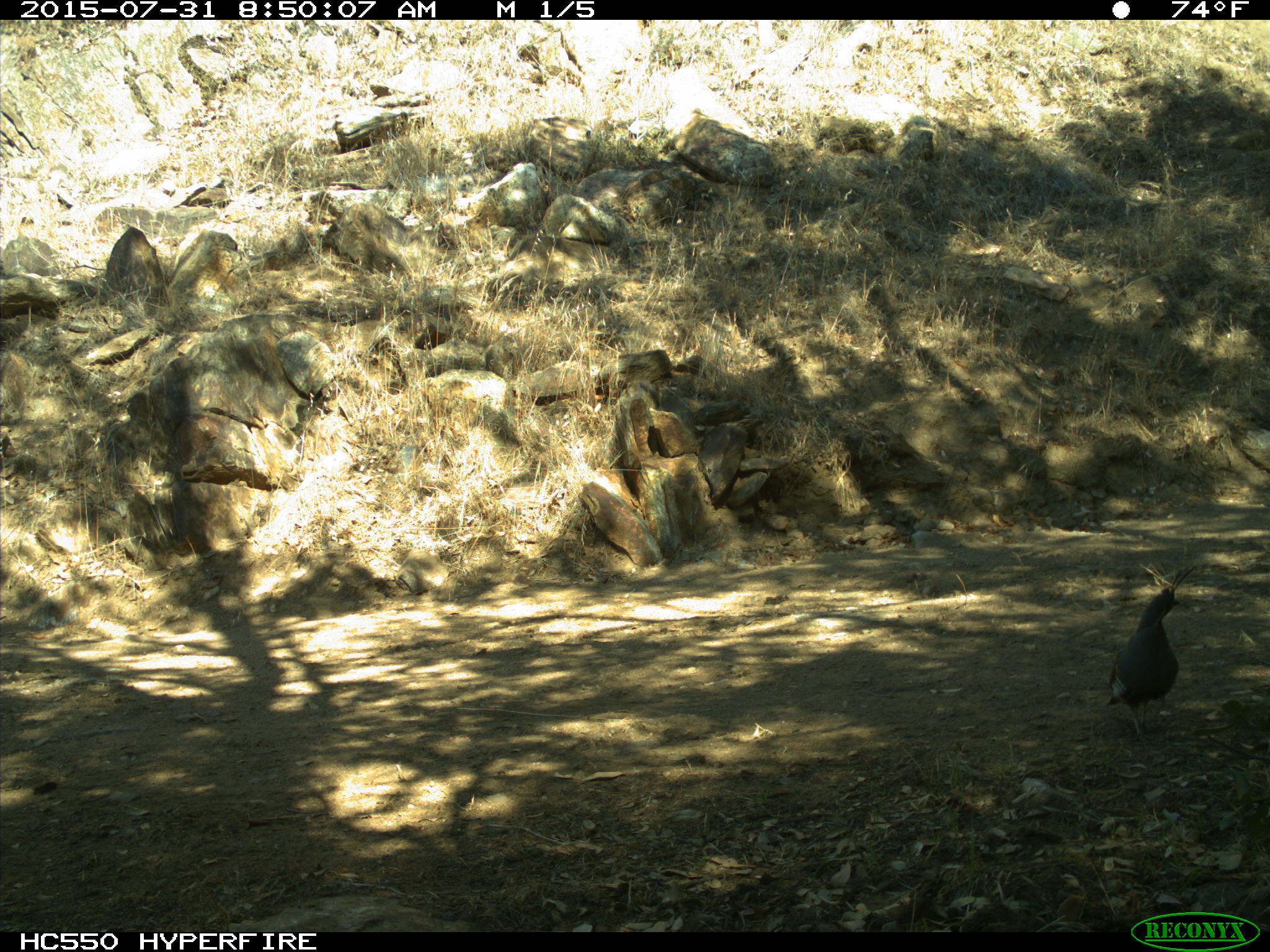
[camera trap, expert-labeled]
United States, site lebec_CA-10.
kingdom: Animalia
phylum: Chordata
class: Aves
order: Galliformes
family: Odontophoridae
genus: Callipepla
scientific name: Callipepla californica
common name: california quail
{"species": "Callipepla californica (california quail)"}